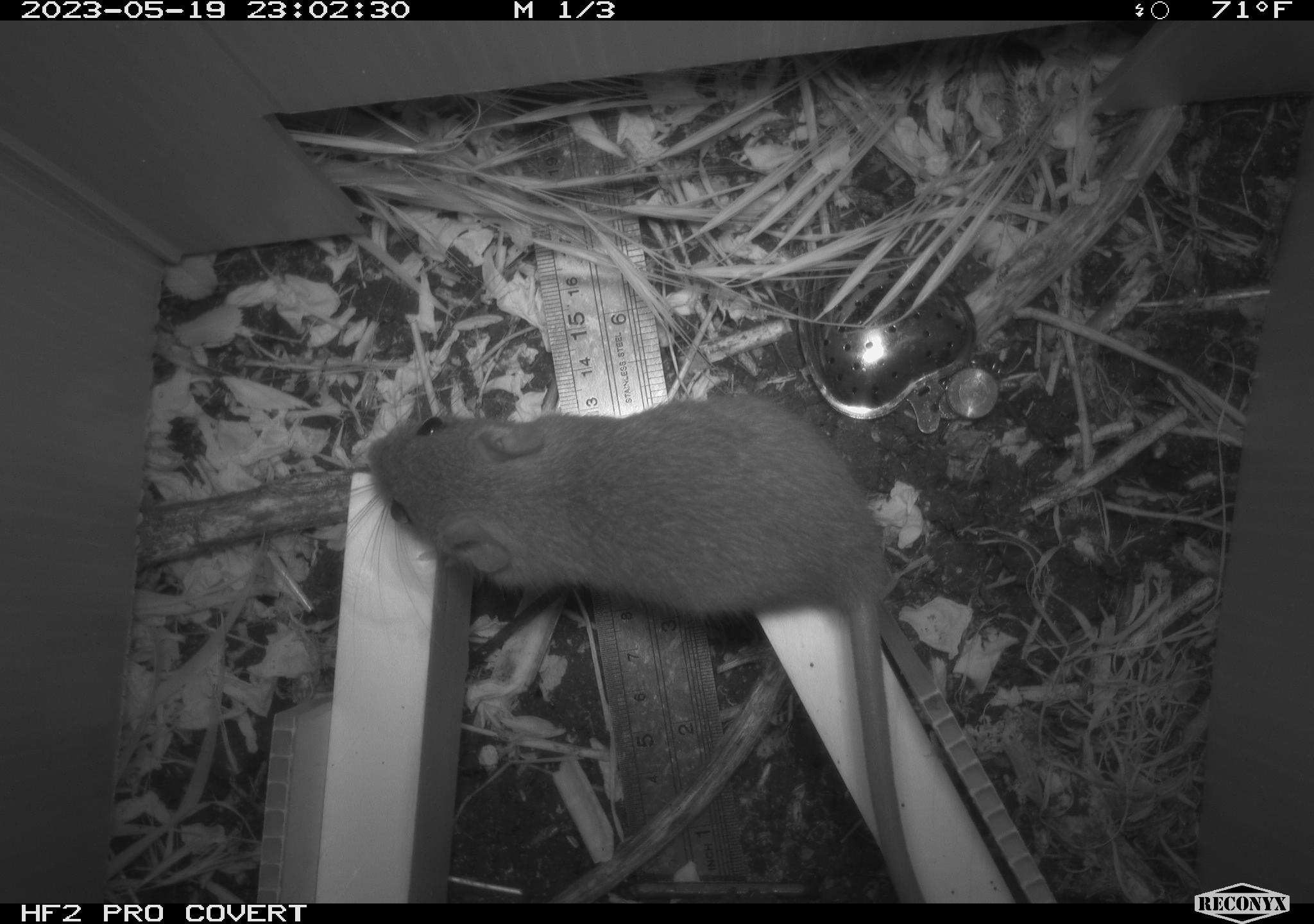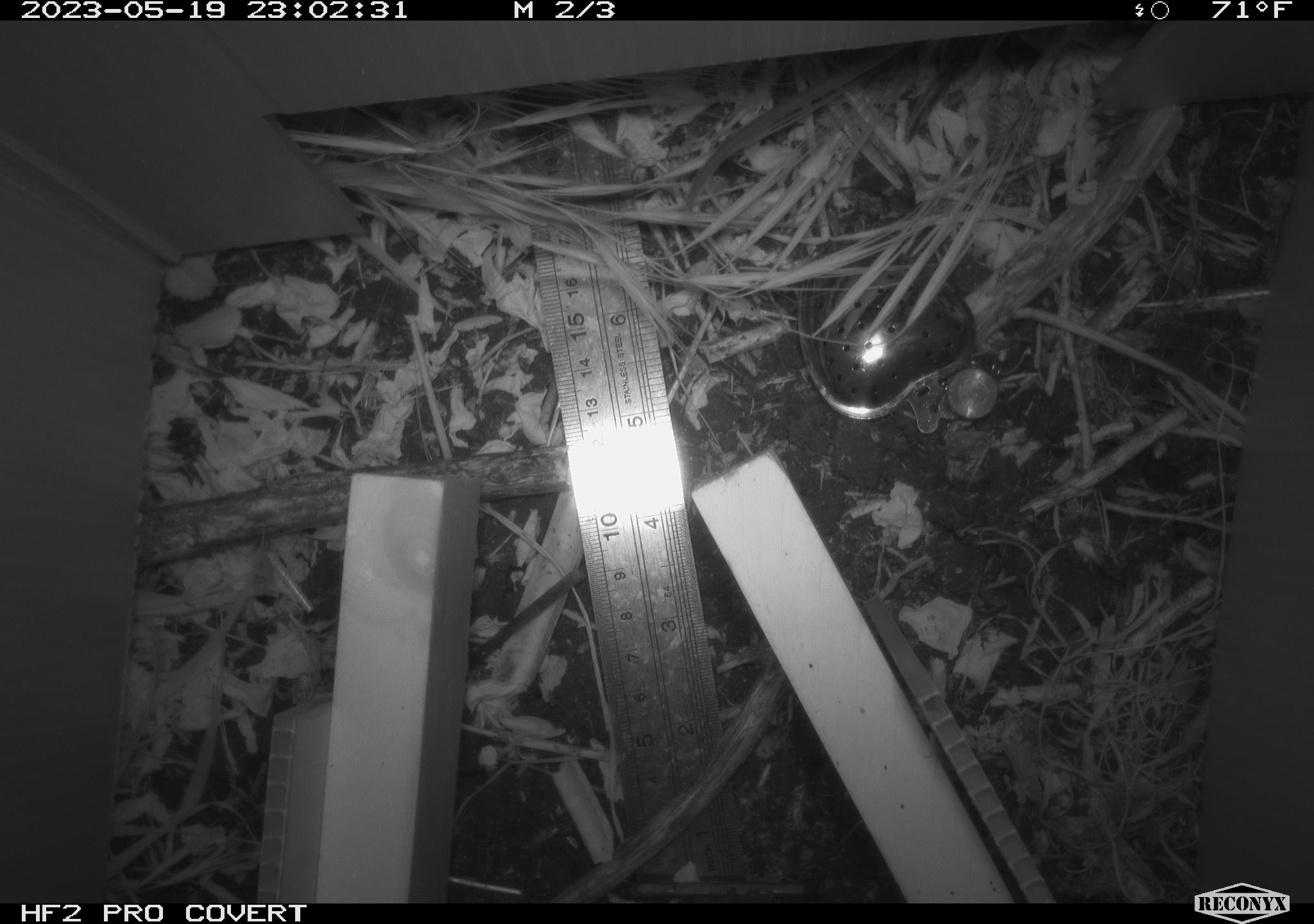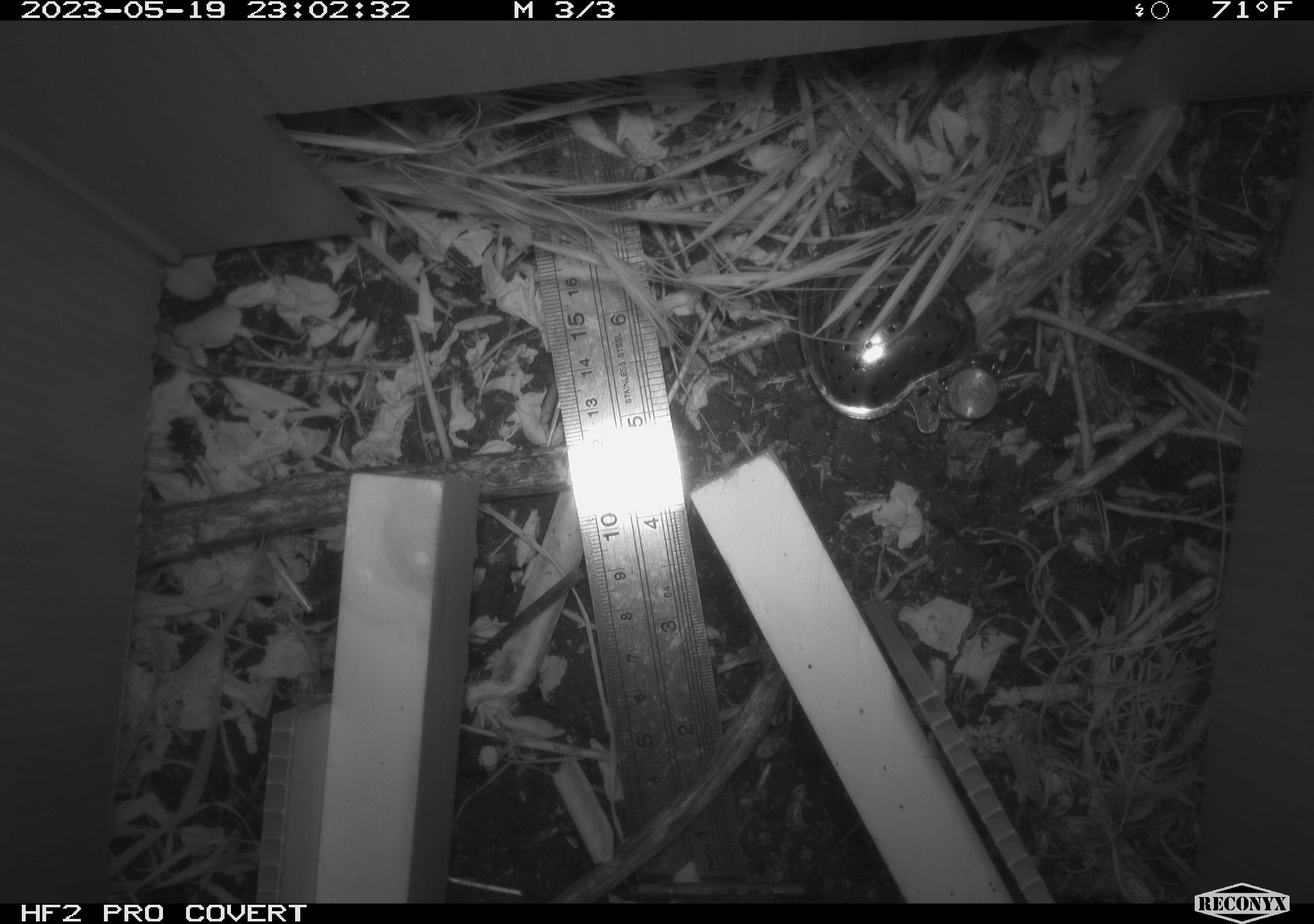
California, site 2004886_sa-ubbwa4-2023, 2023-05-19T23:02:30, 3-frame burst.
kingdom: Animalia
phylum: Chordata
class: Mammalia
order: Rodentia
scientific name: Rodentia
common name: mouse species